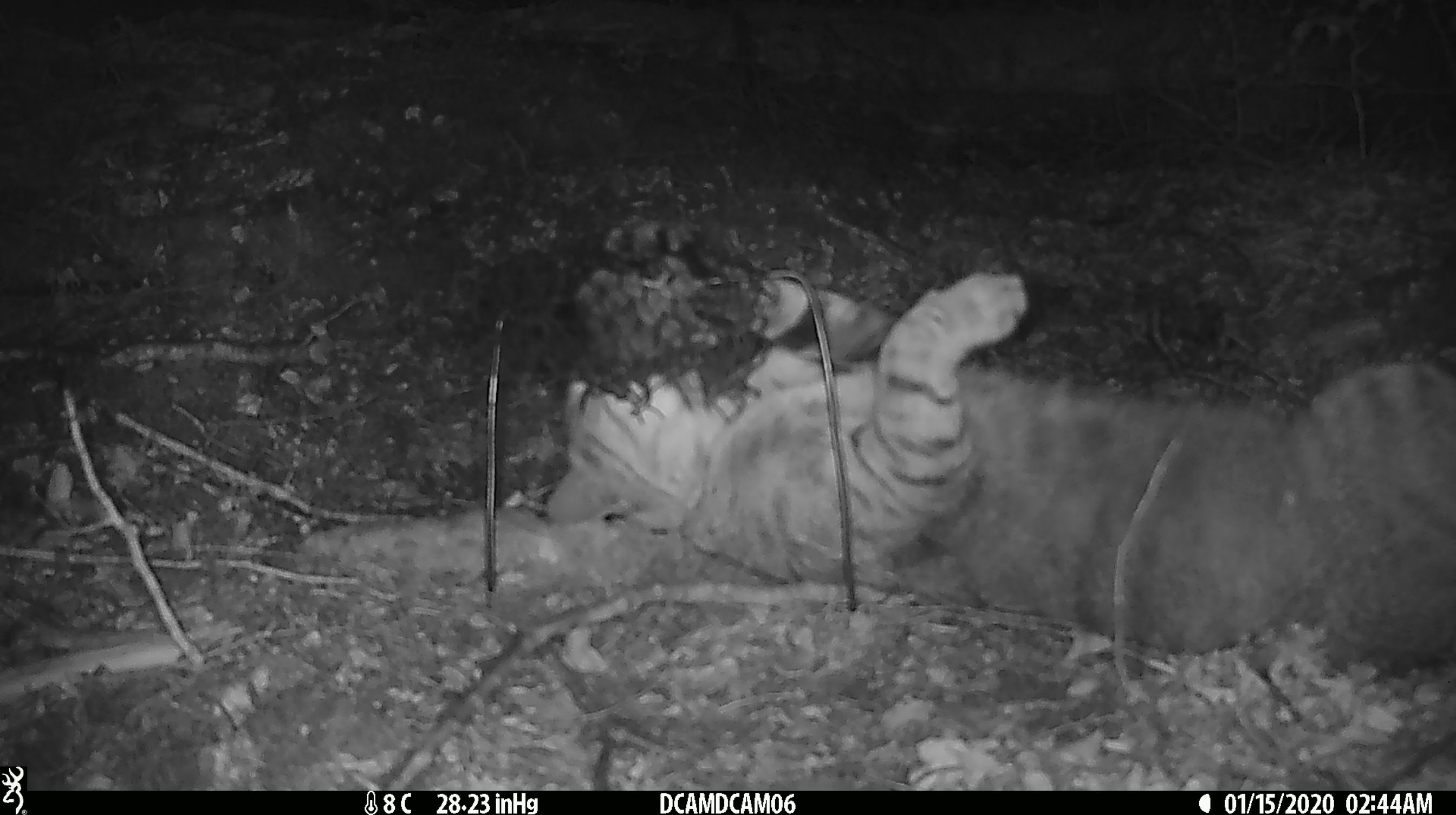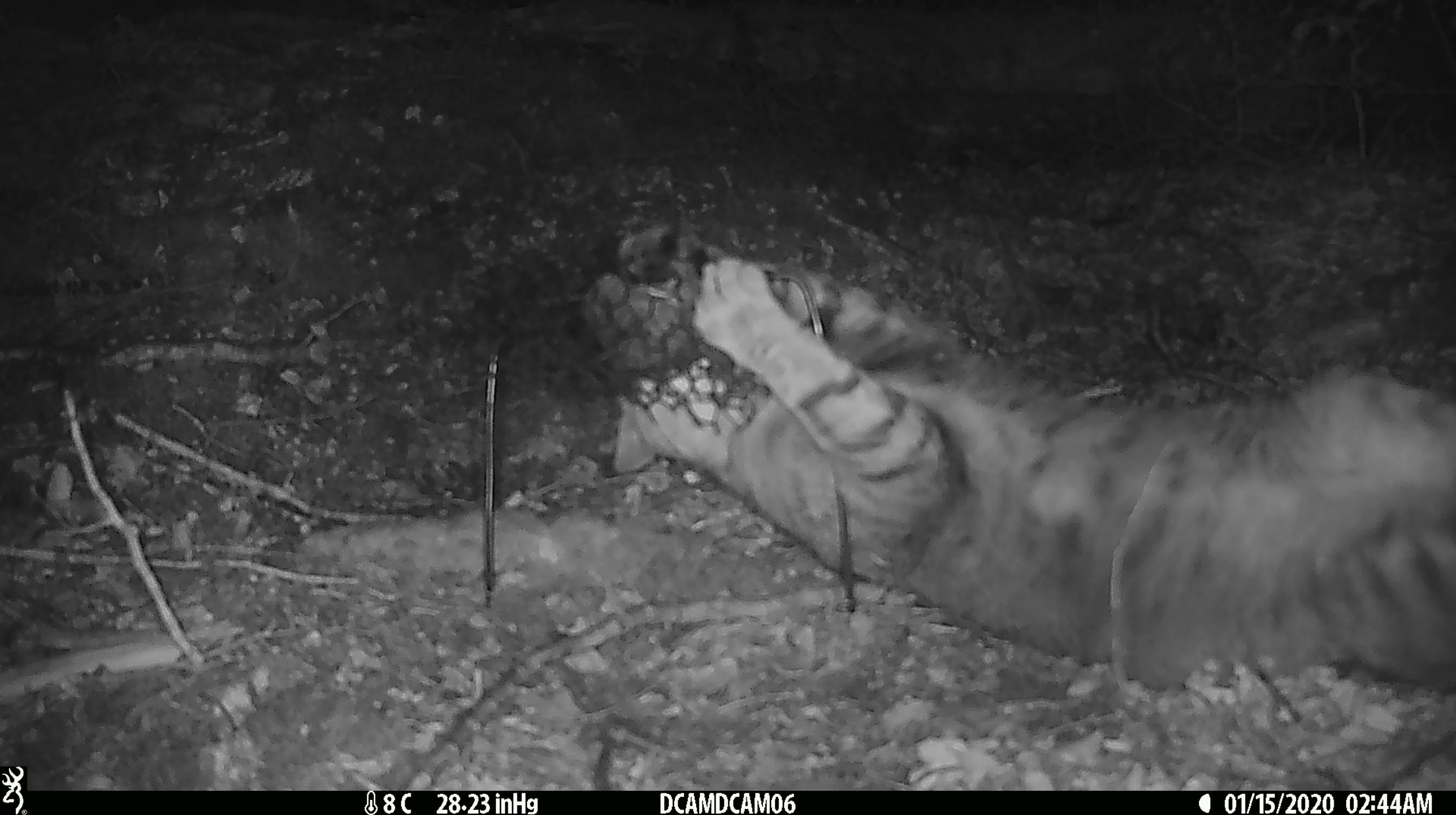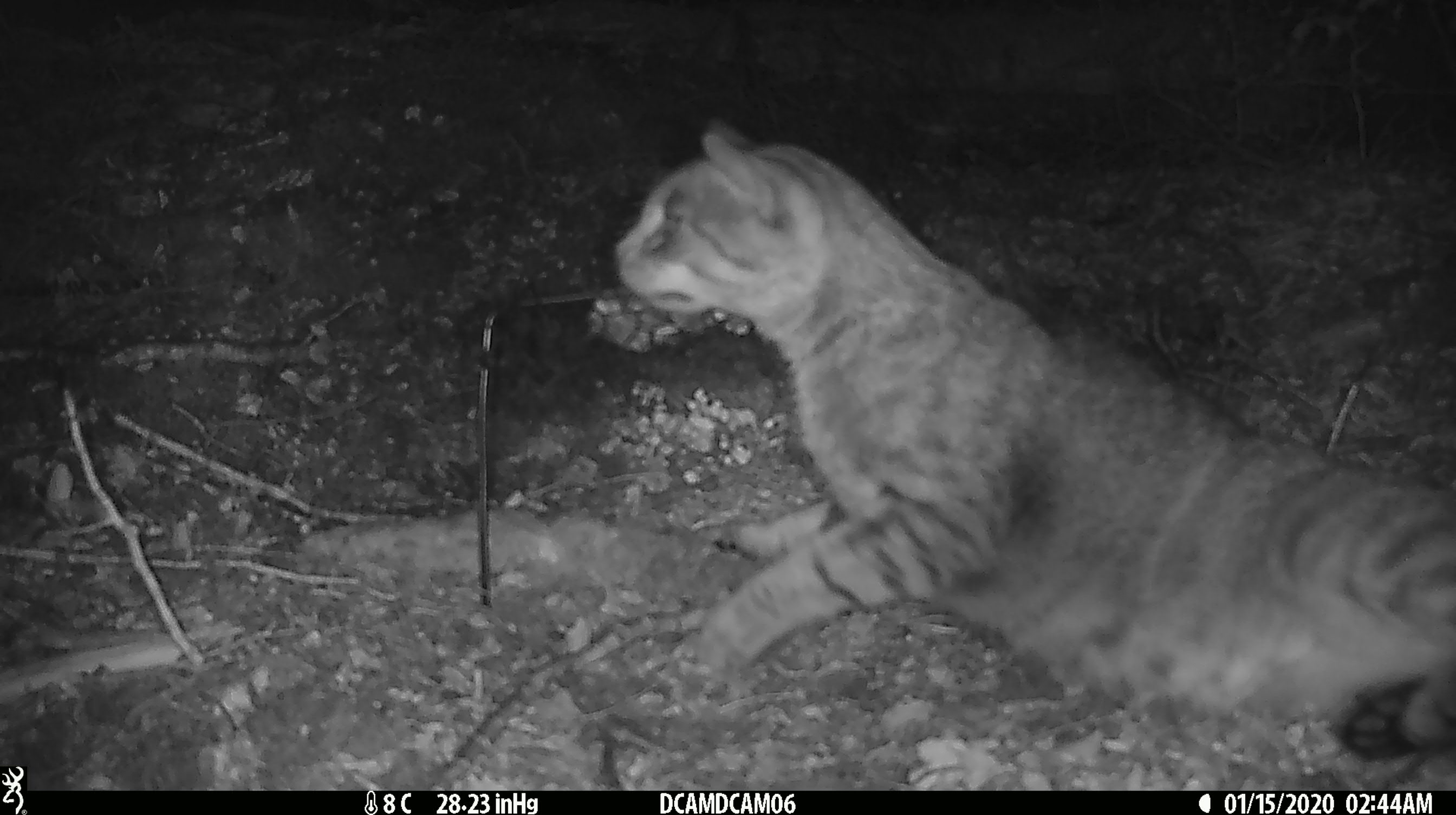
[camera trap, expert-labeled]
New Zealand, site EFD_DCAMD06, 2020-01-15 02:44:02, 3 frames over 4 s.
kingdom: Animalia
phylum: Chordata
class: Mammalia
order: Carnivora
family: Felidae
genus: Felis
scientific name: Felis catus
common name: domestic cat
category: cat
Cat (domestic cat) (Felis catus).